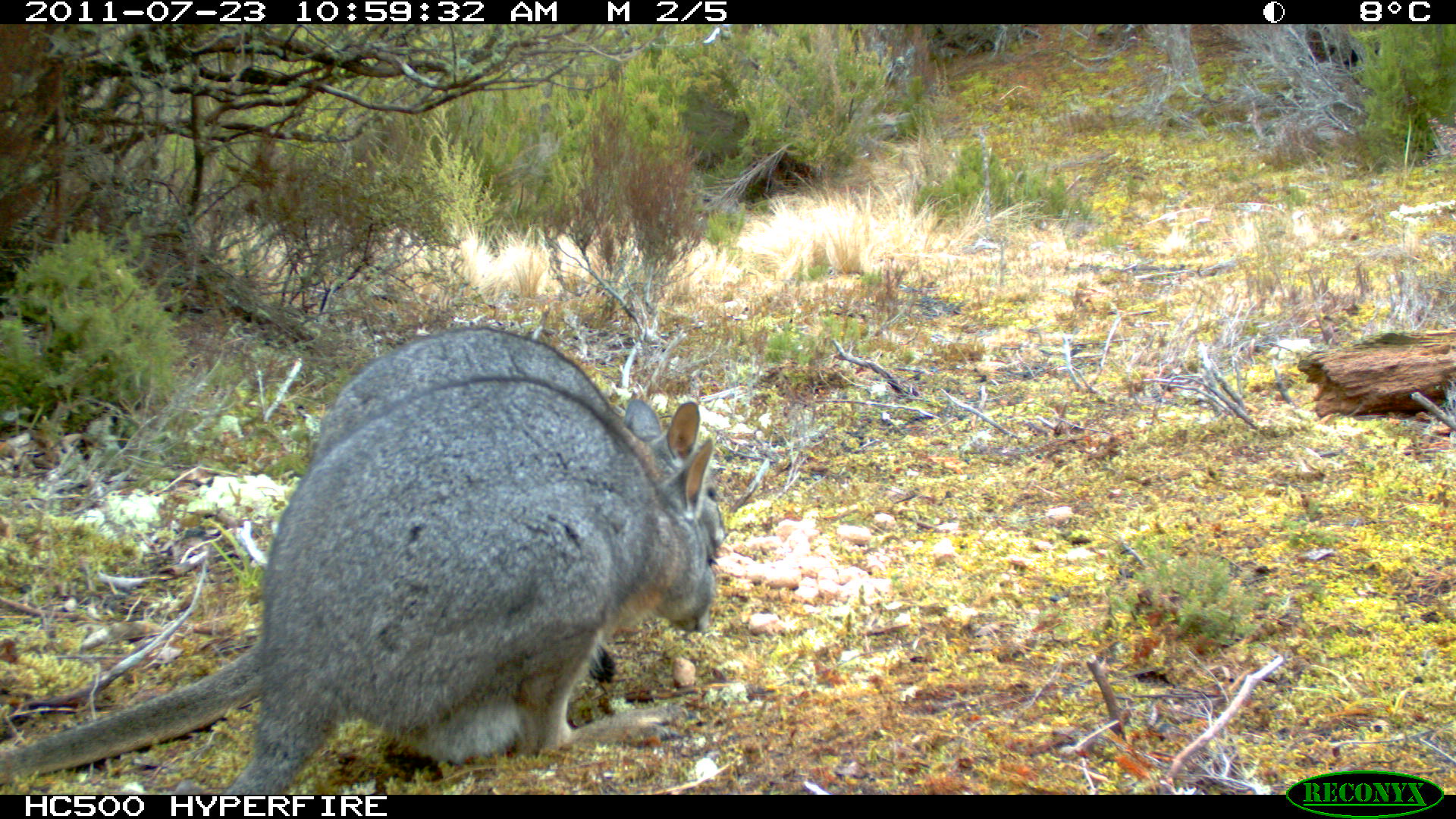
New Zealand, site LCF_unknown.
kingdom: Animalia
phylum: Chordata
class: Mammalia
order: Diprotodontia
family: Macropodidae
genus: Notamacropus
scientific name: Notamacropus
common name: wallaby